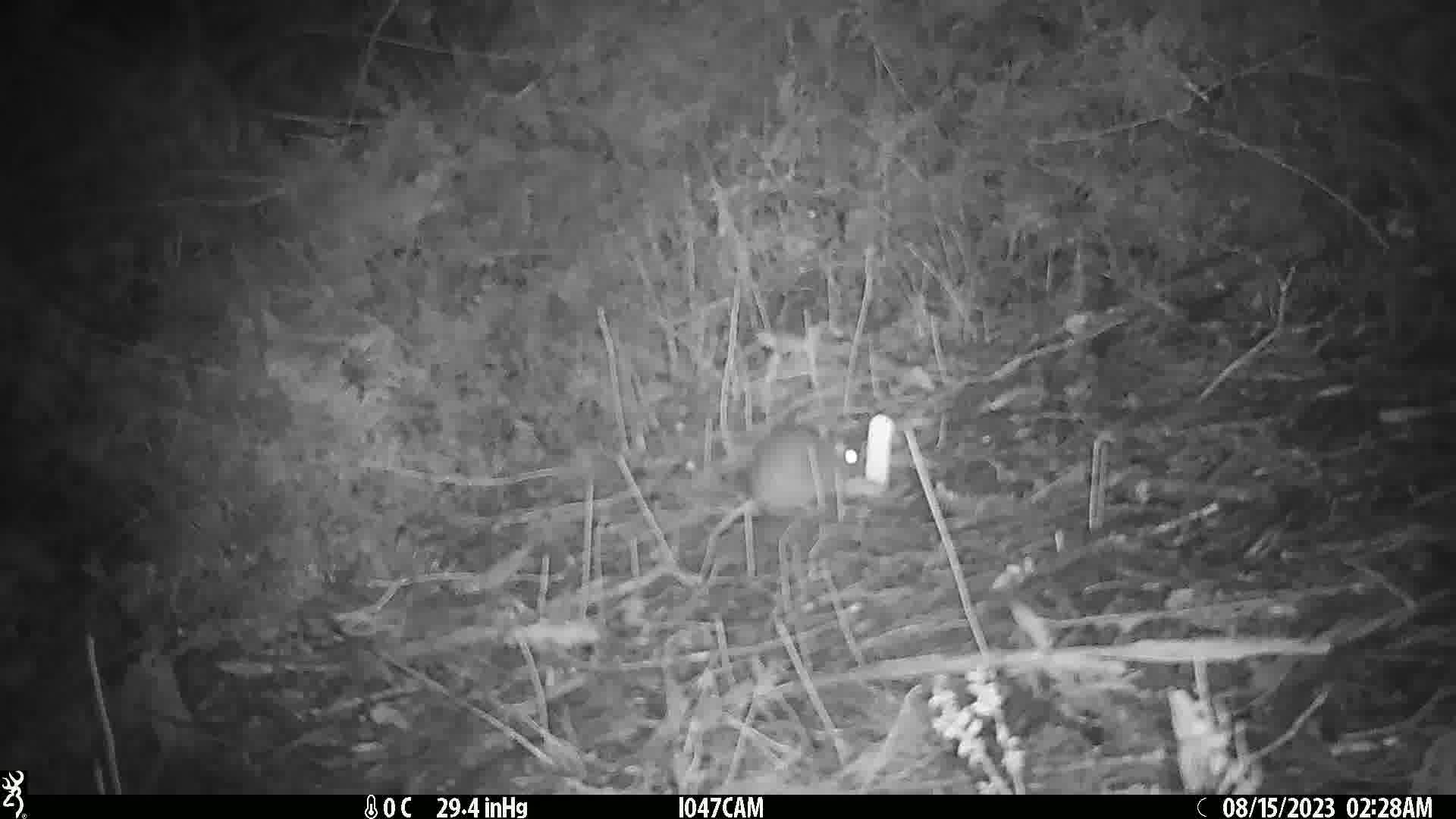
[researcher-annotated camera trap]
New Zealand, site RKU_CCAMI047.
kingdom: Animalia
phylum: Chordata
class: Mammalia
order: Rodentia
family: Muridae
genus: Rattus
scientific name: Rattus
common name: rat